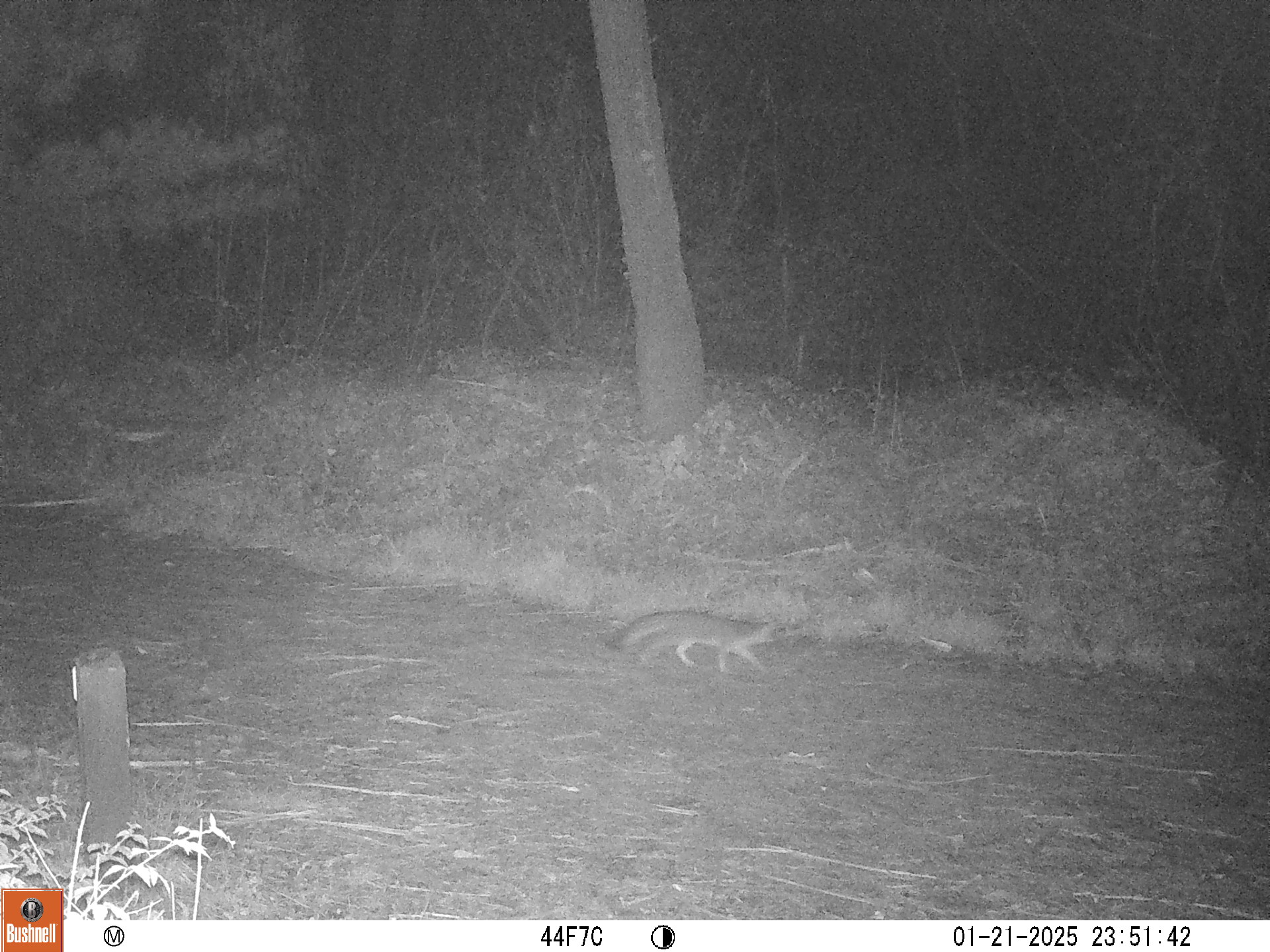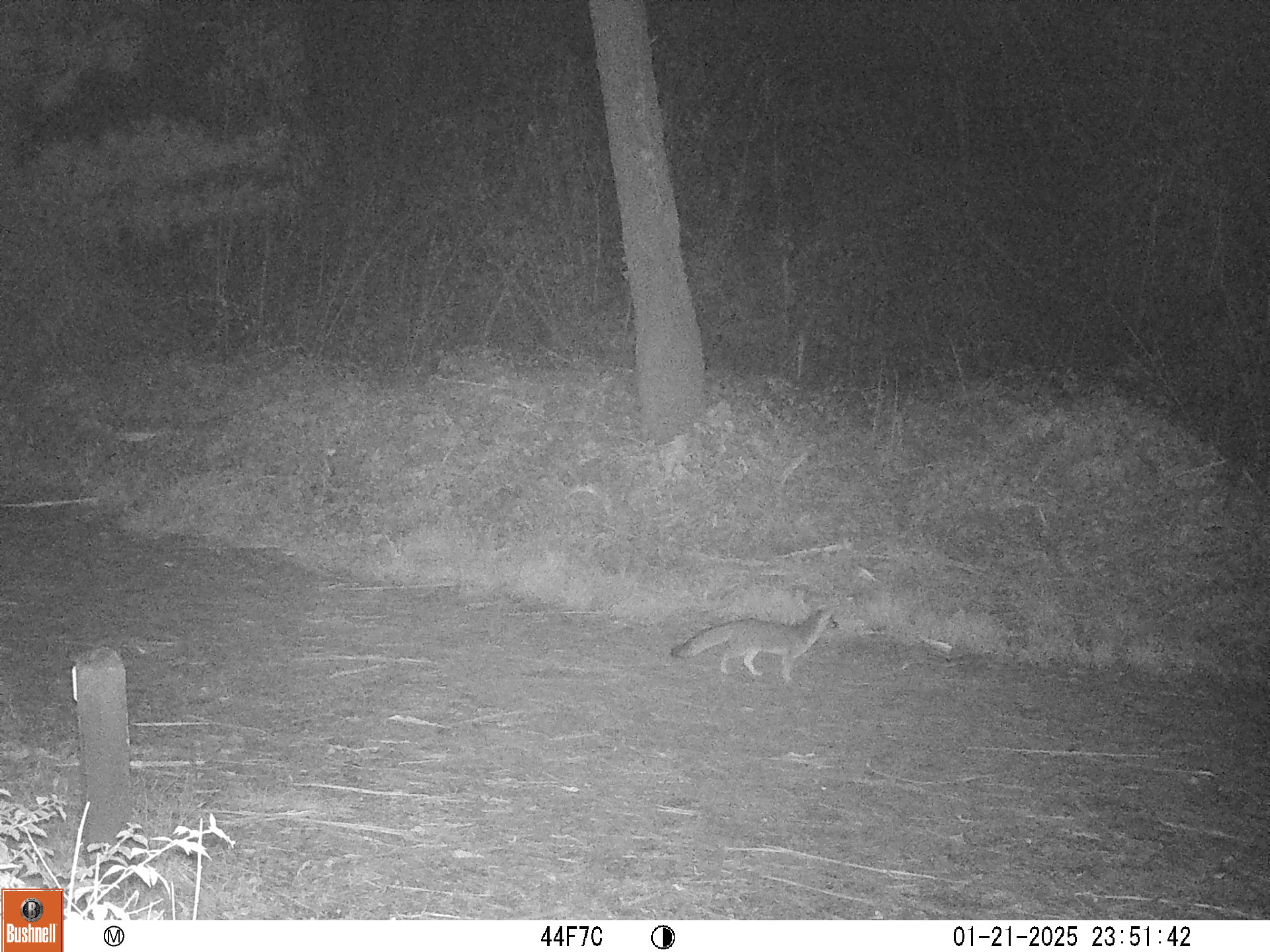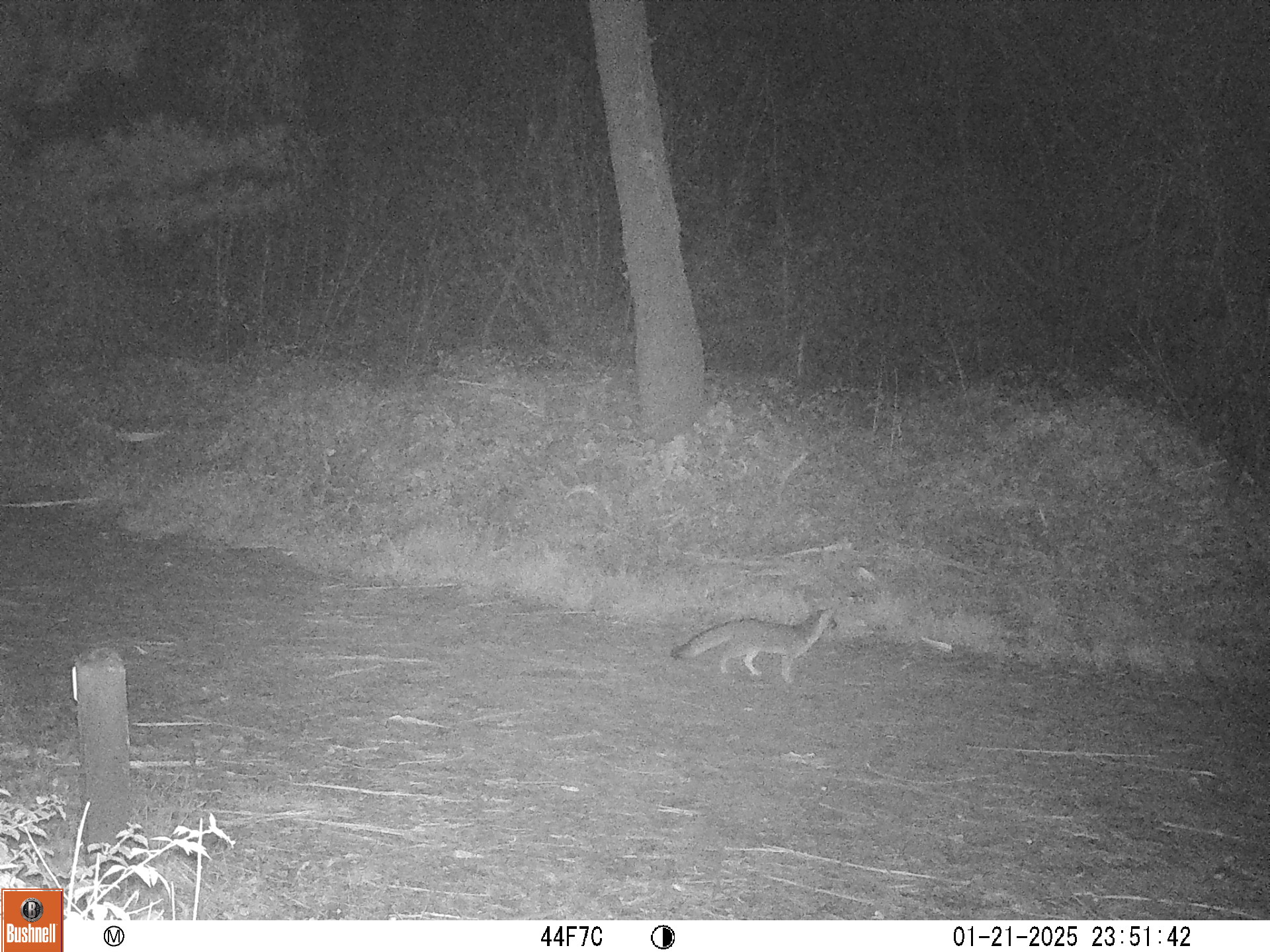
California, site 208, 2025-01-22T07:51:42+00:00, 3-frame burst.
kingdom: Animalia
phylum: Chordata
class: Mammalia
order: Carnivora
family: Canidae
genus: Urocyon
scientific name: Urocyon cinereoargenteus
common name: gray fox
Gray fox (Urocyon cinereoargenteus).